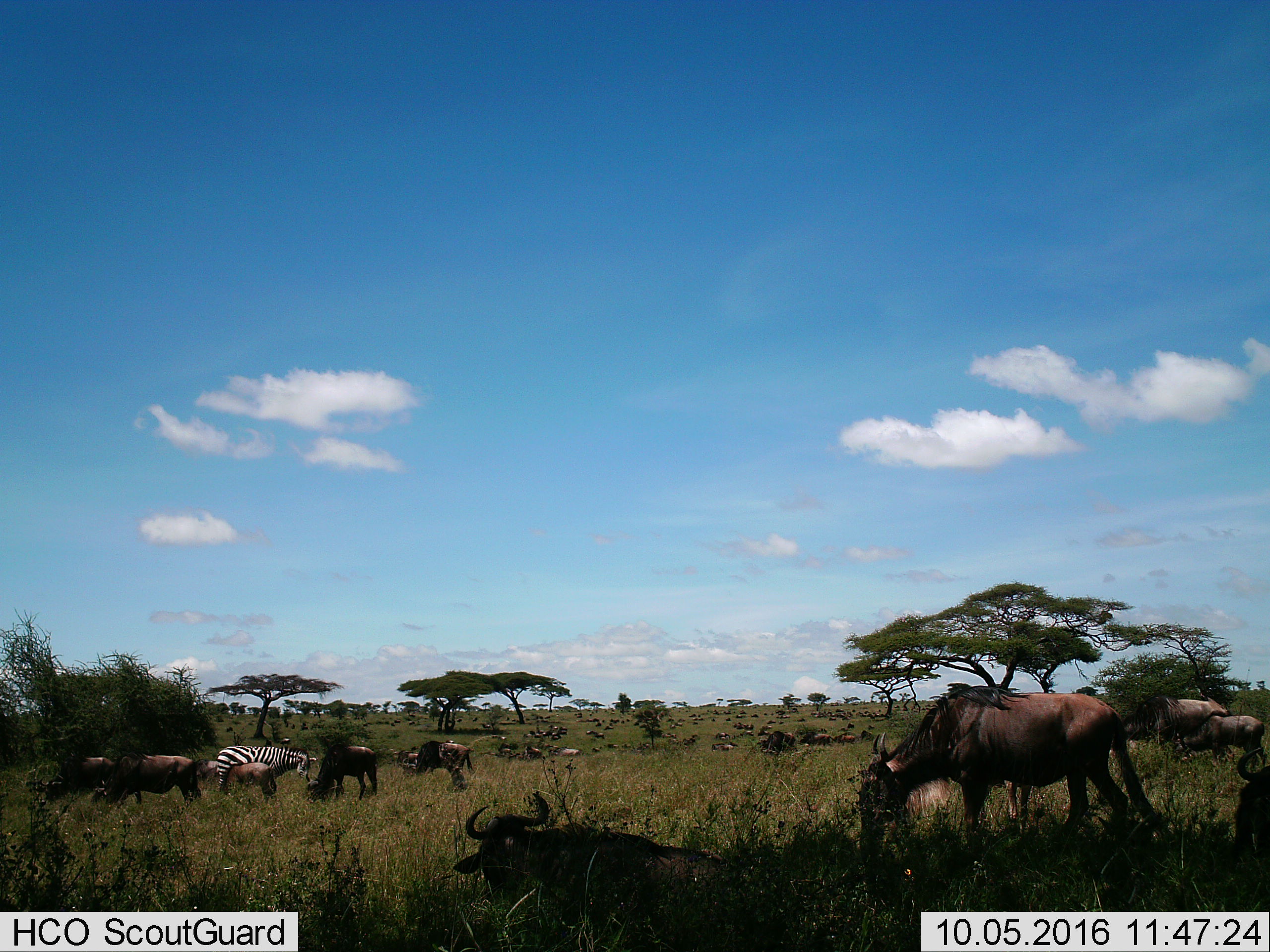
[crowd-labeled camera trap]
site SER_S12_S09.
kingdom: Animalia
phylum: Chordata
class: Mammalia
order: Artiodactyla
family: Bovidae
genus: Connochaetes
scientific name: Connochaetes taurinus taurinus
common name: blue wildebeest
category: wildebeestblue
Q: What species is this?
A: Wildebeestblue (blue wildebeest) (Connochaetes taurinus taurinus).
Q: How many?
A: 51+.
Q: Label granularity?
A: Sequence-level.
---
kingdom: Animalia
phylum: Chordata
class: Mammalia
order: Perissodactyla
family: Equidae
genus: Equus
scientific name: Equus quagga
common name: plains zebra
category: zebraplains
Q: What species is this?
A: Zebraplains (plains zebra) (Equus quagga).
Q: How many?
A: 1.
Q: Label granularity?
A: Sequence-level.